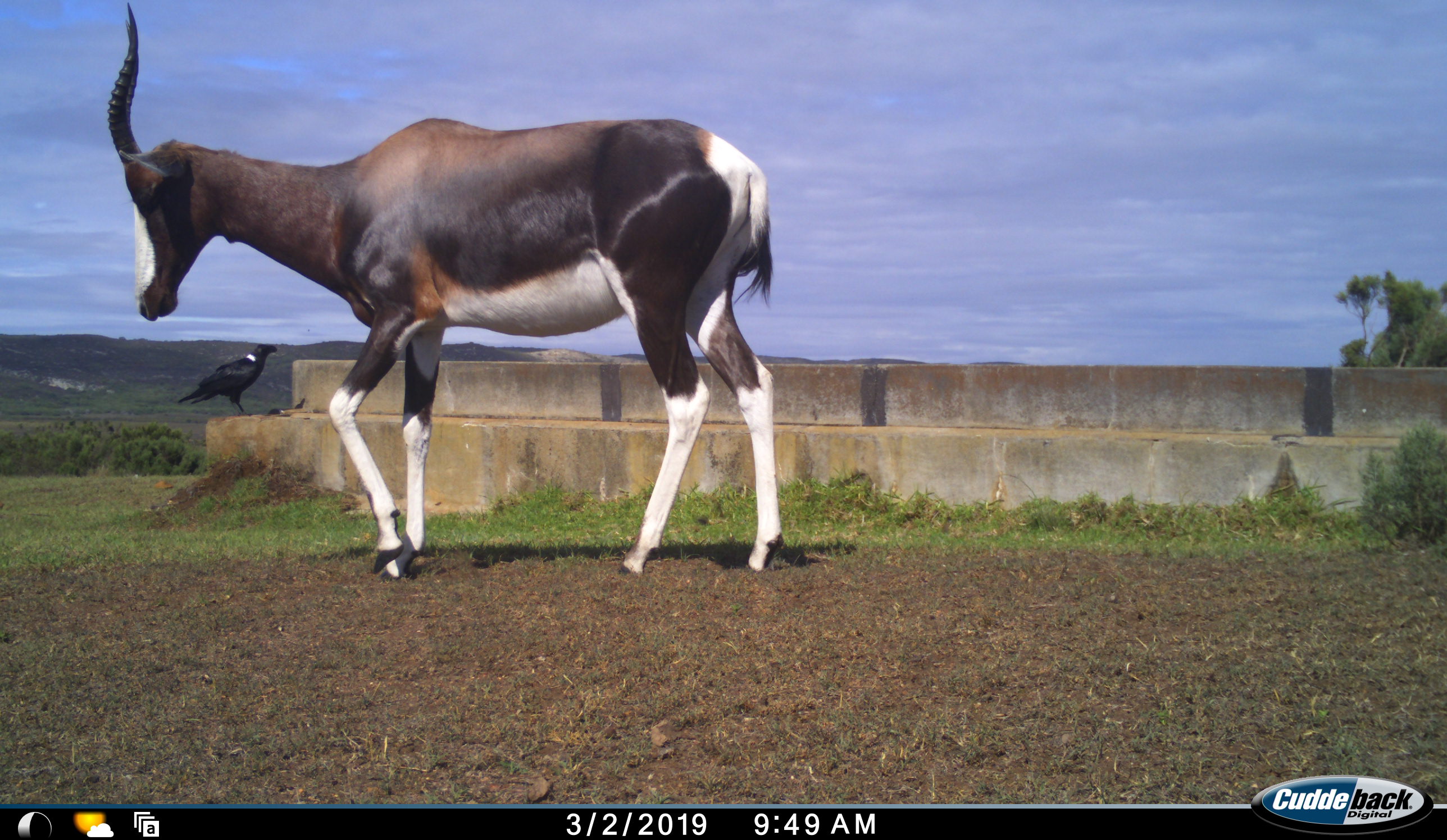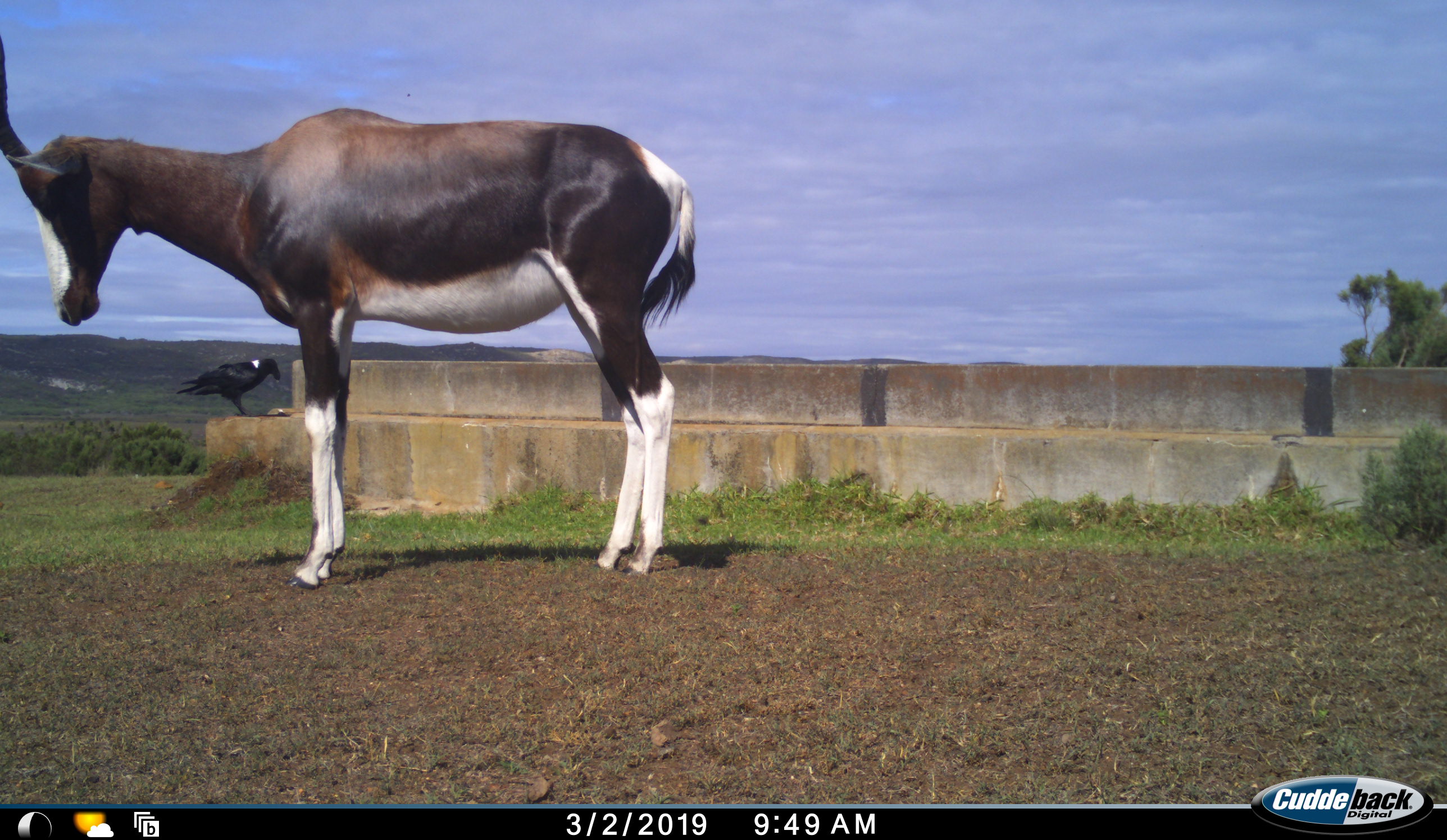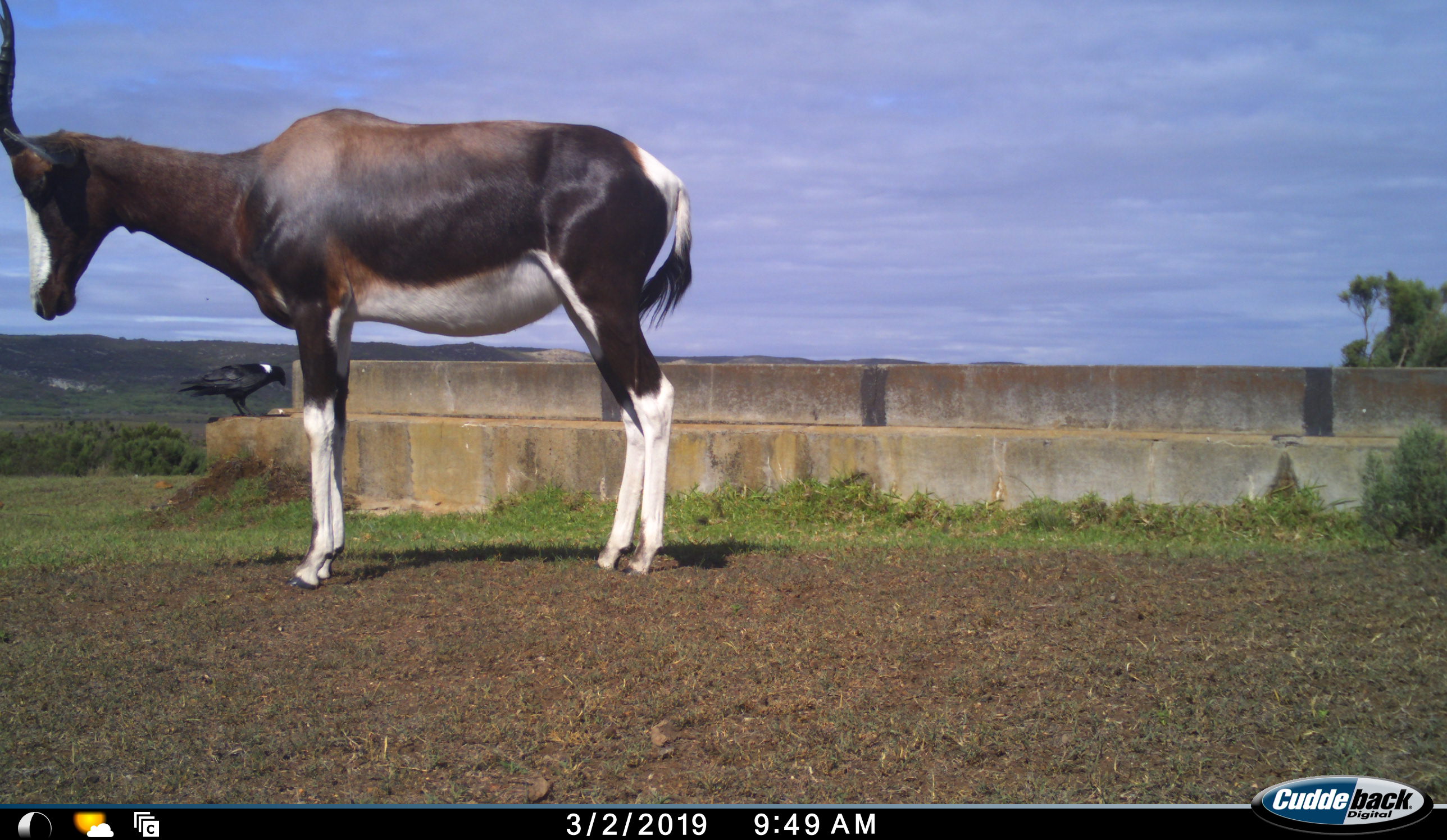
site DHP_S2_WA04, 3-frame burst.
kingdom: Animalia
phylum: Chordata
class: Aves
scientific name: Aves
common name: bird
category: birdother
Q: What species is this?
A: Birdother (bird) (Aves).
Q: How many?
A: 1.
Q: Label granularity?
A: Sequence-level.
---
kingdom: Animalia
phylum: Chordata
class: Mammalia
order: Artiodactyla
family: Bovidae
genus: Damaliscus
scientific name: Damaliscus pygargus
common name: bontebok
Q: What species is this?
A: Bontebok (Damaliscus pygargus).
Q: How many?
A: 1.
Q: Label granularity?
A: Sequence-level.